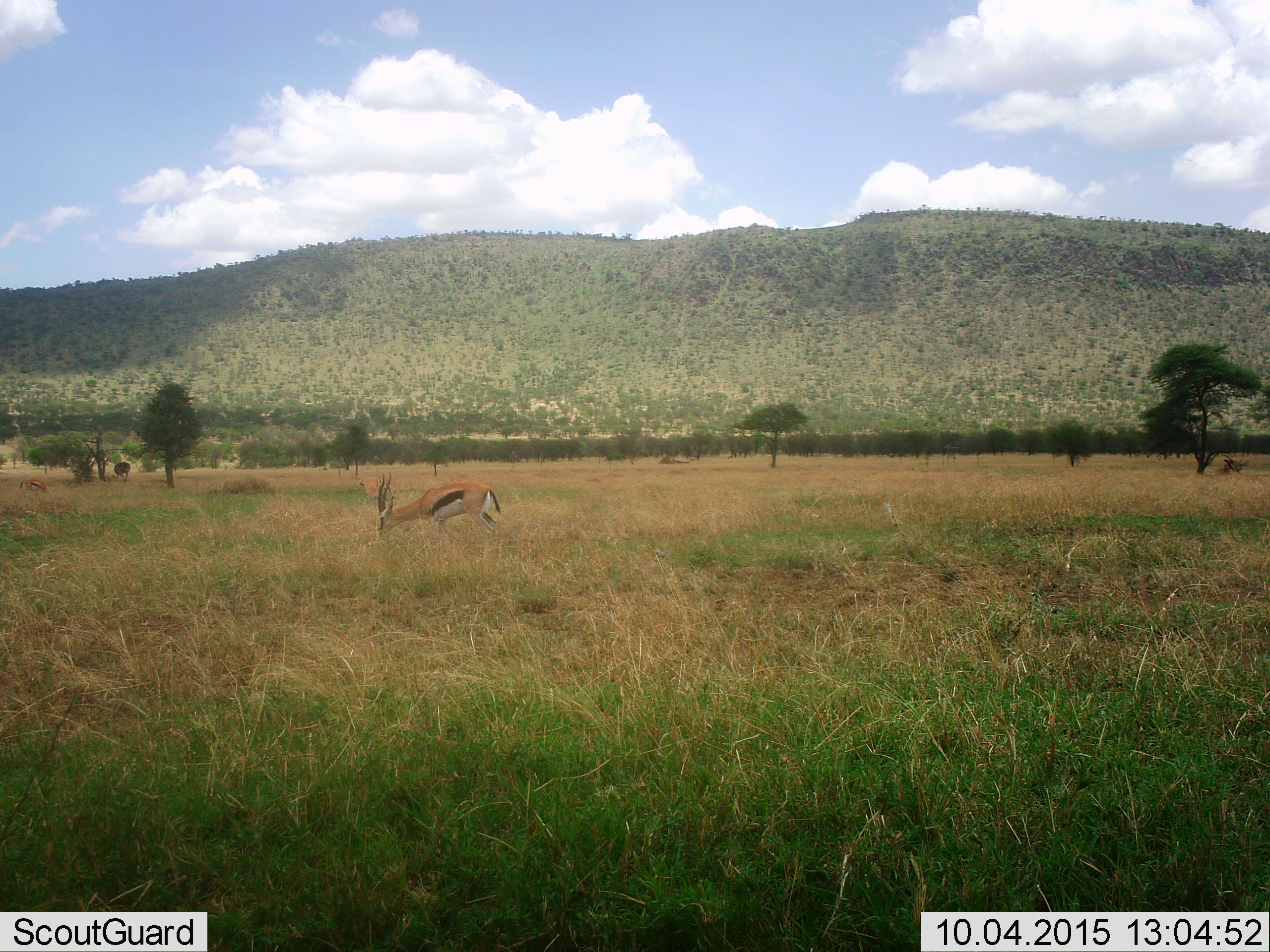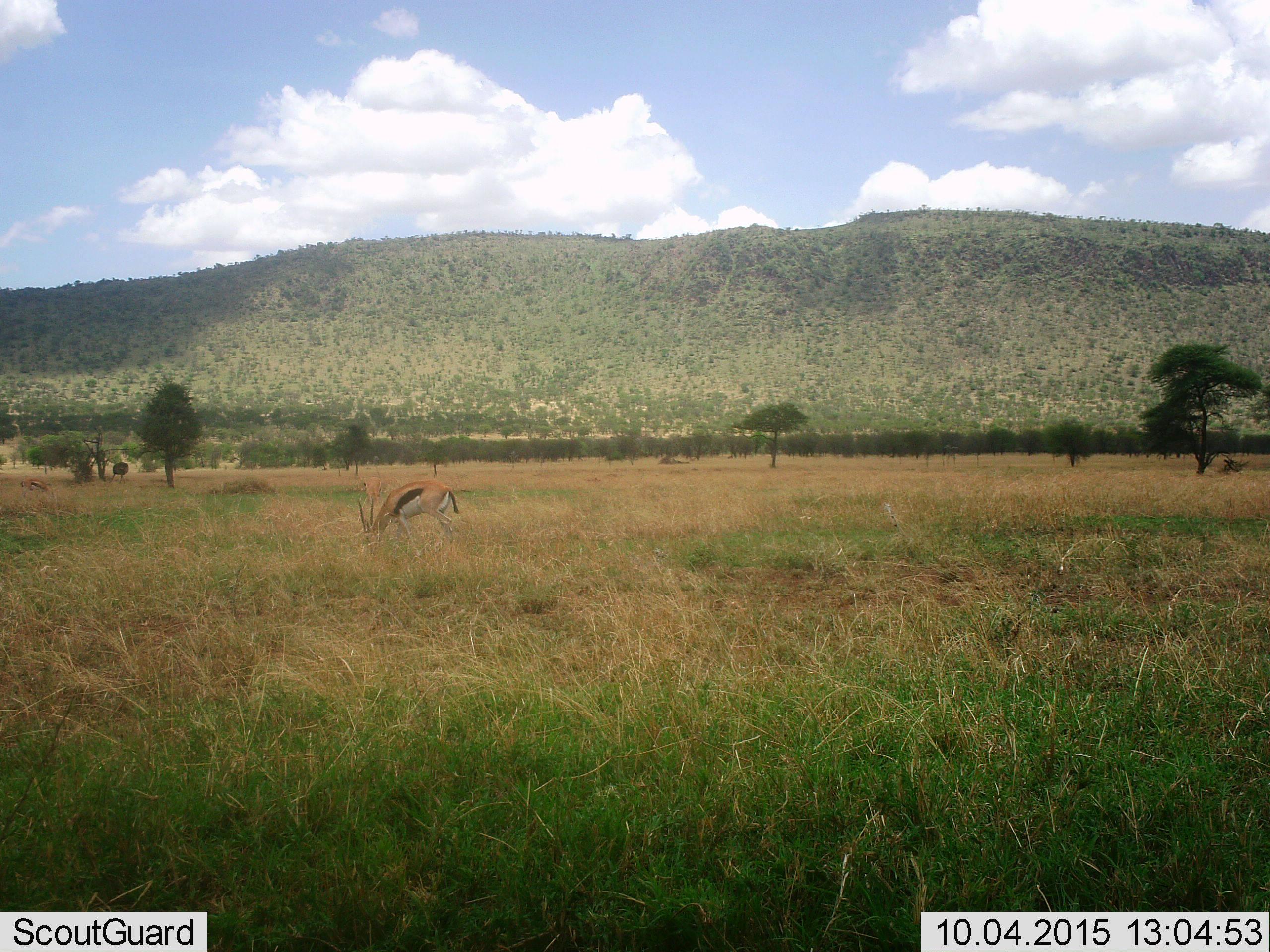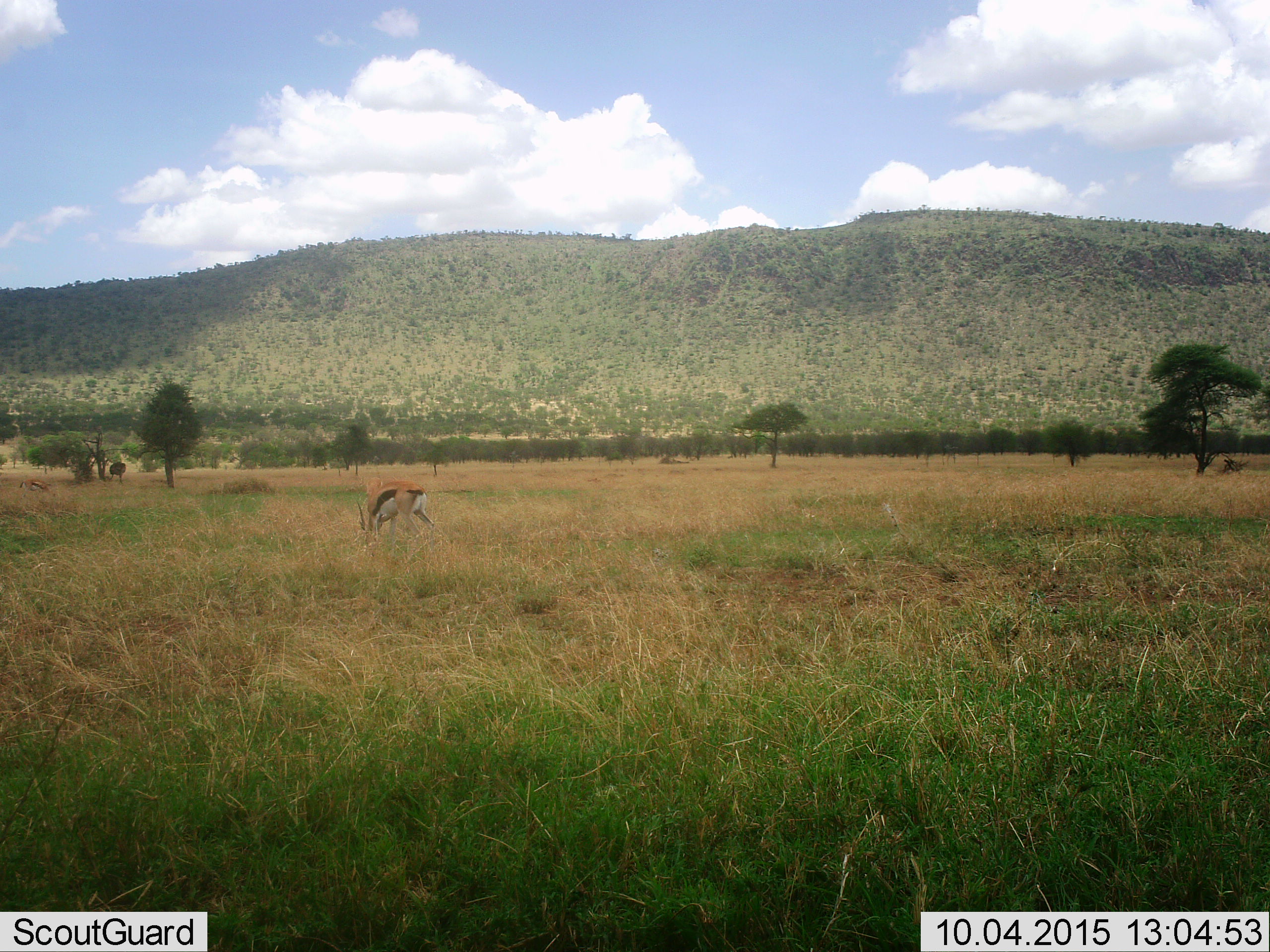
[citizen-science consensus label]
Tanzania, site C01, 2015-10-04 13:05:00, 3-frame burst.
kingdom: Animalia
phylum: Chordata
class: Mammalia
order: Artiodactyla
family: Bovidae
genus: Eudorcas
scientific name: Eudorcas thomsonii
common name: thomson's gazelle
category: gazellethomsons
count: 2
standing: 30%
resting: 0%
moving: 10%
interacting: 0%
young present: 0%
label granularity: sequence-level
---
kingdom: Animalia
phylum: Chordata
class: Aves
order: Struthioniformes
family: Struthionidae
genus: Struthio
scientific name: Struthio camelus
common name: ostrich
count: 1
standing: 23%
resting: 0%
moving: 23%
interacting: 0%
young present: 0%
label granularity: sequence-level